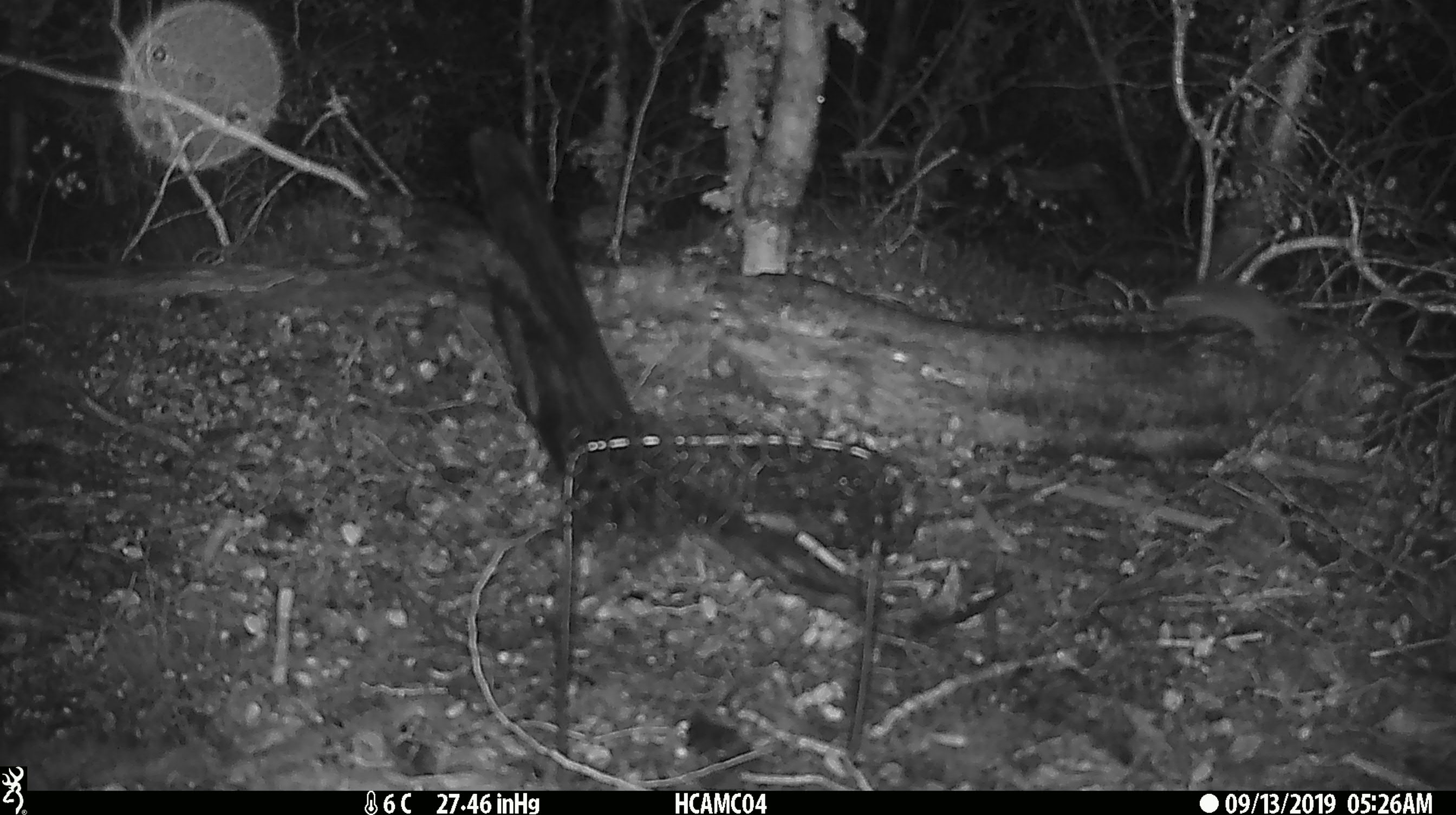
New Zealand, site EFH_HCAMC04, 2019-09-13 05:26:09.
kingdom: Animalia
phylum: Chordata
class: Mammalia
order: Rodentia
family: Muridae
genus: Mus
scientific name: Mus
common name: mouse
Mouse (Mus).